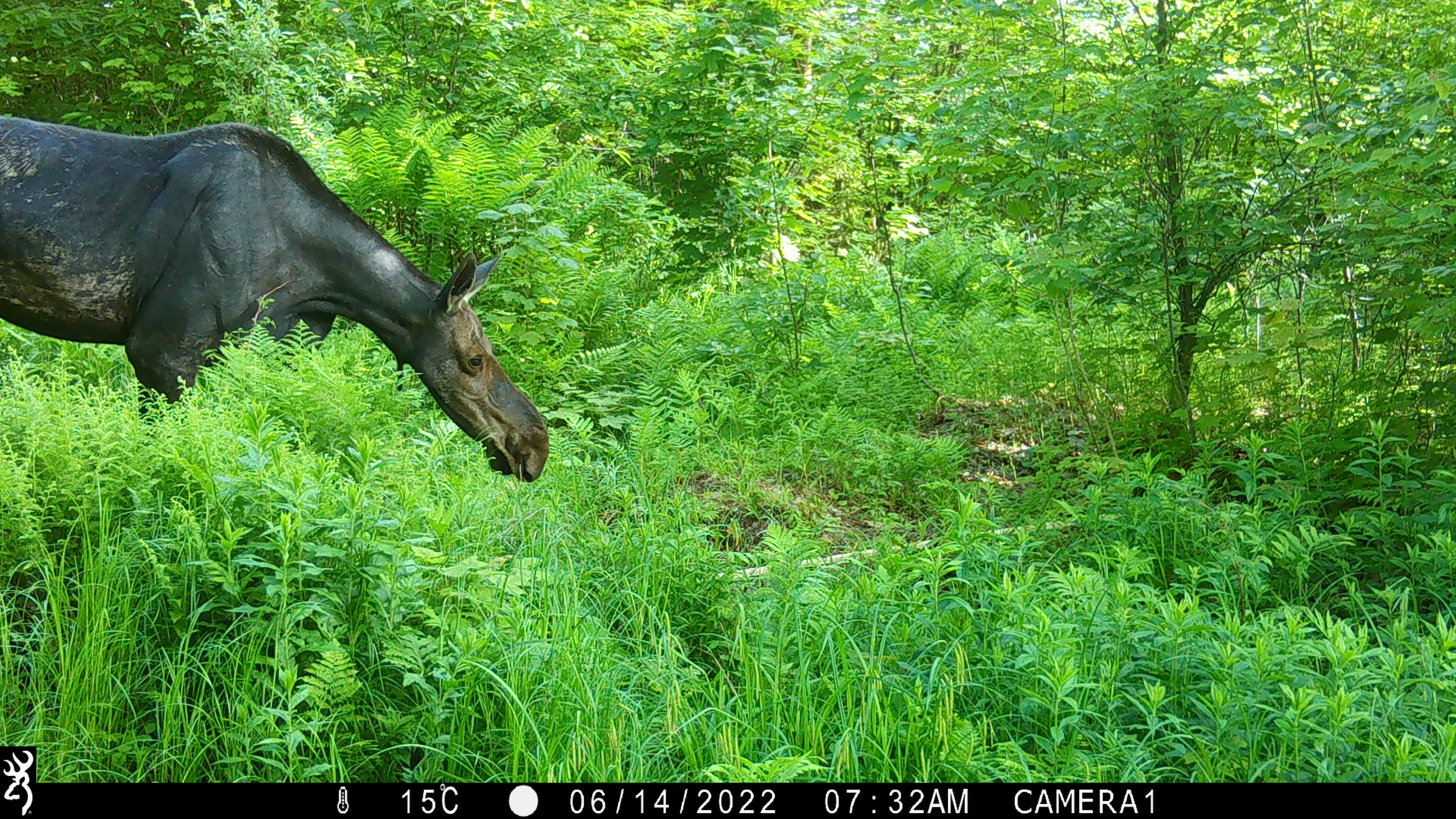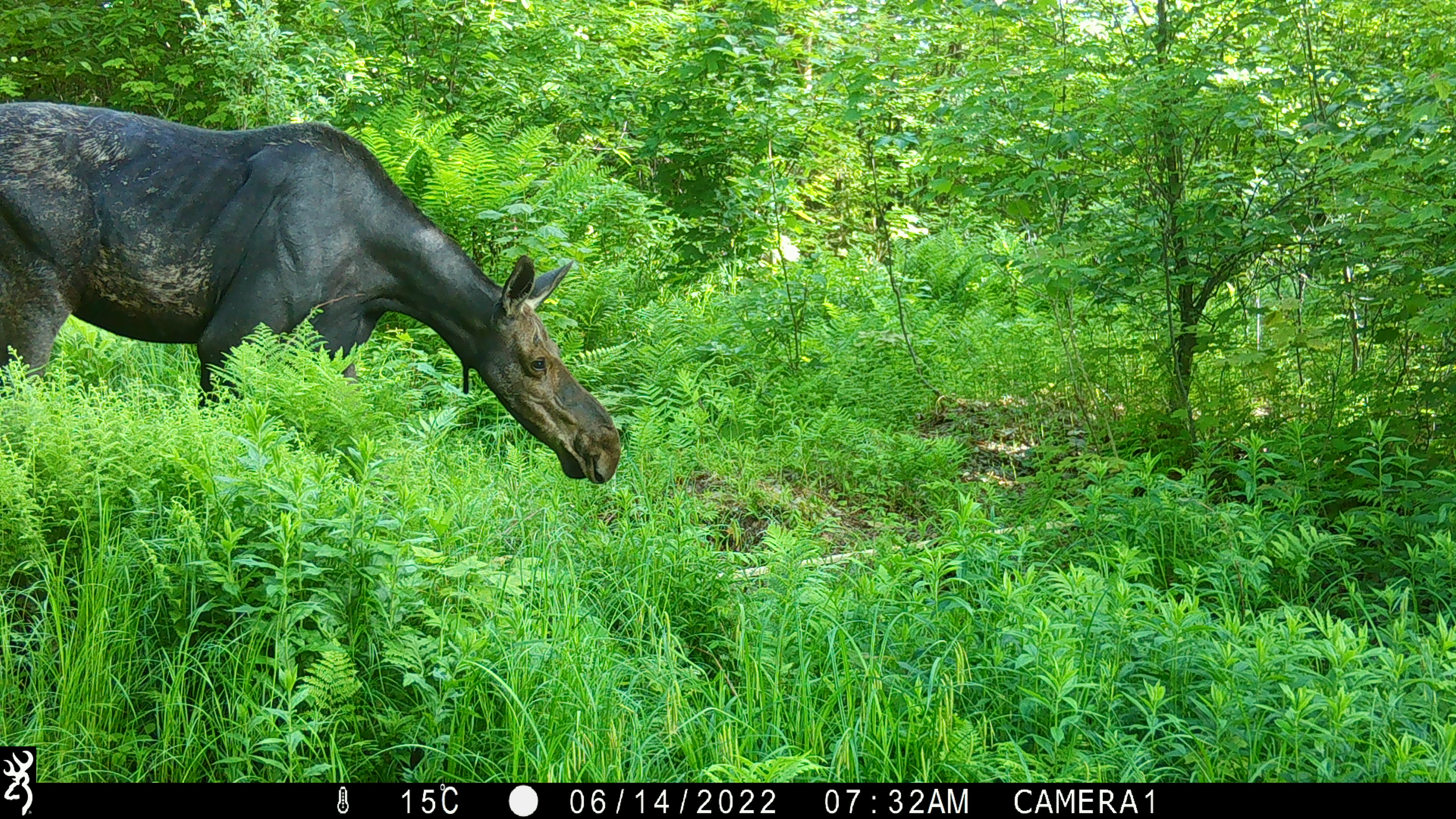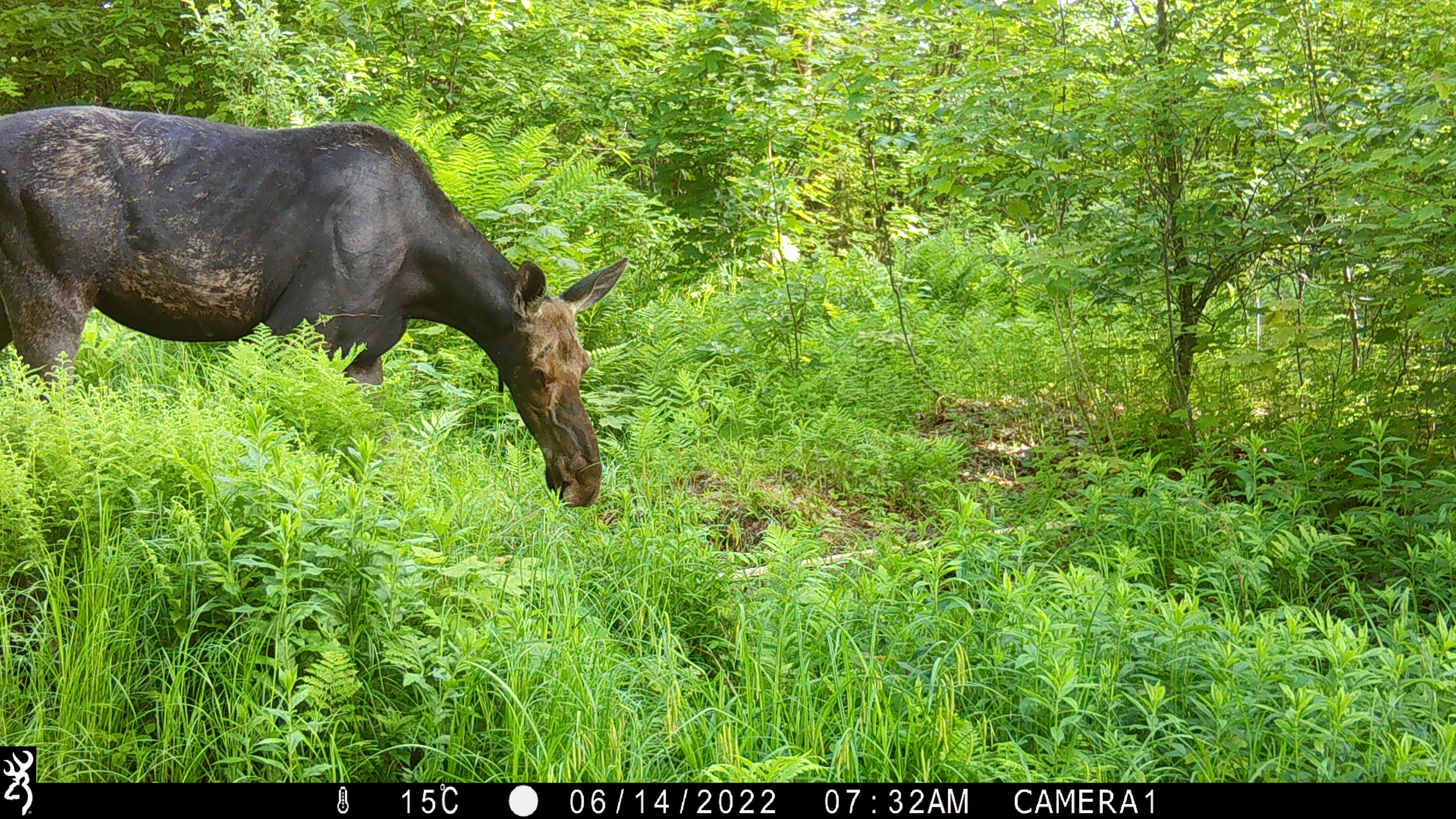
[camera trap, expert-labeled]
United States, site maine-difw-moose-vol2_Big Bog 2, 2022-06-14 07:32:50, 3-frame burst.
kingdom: Animalia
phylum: Chordata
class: Mammalia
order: Artiodactyla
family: Cervidae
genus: Alces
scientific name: Alces alces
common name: moose